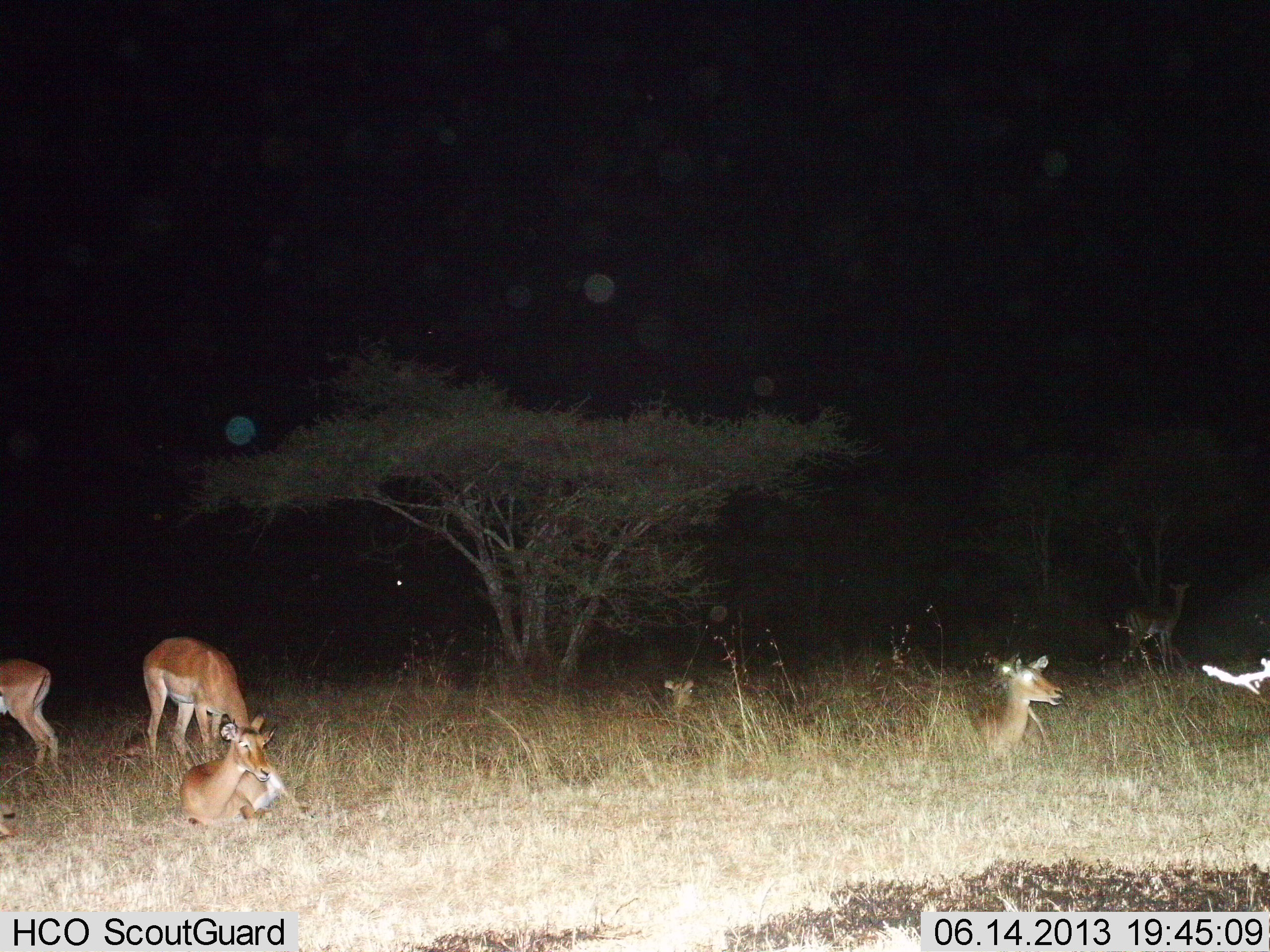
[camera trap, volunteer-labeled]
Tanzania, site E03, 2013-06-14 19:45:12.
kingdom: Animalia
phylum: Chordata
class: Mammalia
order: Artiodactyla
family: Bovidae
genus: Aepyceros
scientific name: Aepyceros melampus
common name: impala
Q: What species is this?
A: Impala (Aepyceros melampus).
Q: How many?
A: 6.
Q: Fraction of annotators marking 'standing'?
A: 60%.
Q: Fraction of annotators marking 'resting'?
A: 100%.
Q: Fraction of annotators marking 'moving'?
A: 0%.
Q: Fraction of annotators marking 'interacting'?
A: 0%.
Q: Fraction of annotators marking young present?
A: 0%.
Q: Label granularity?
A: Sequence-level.